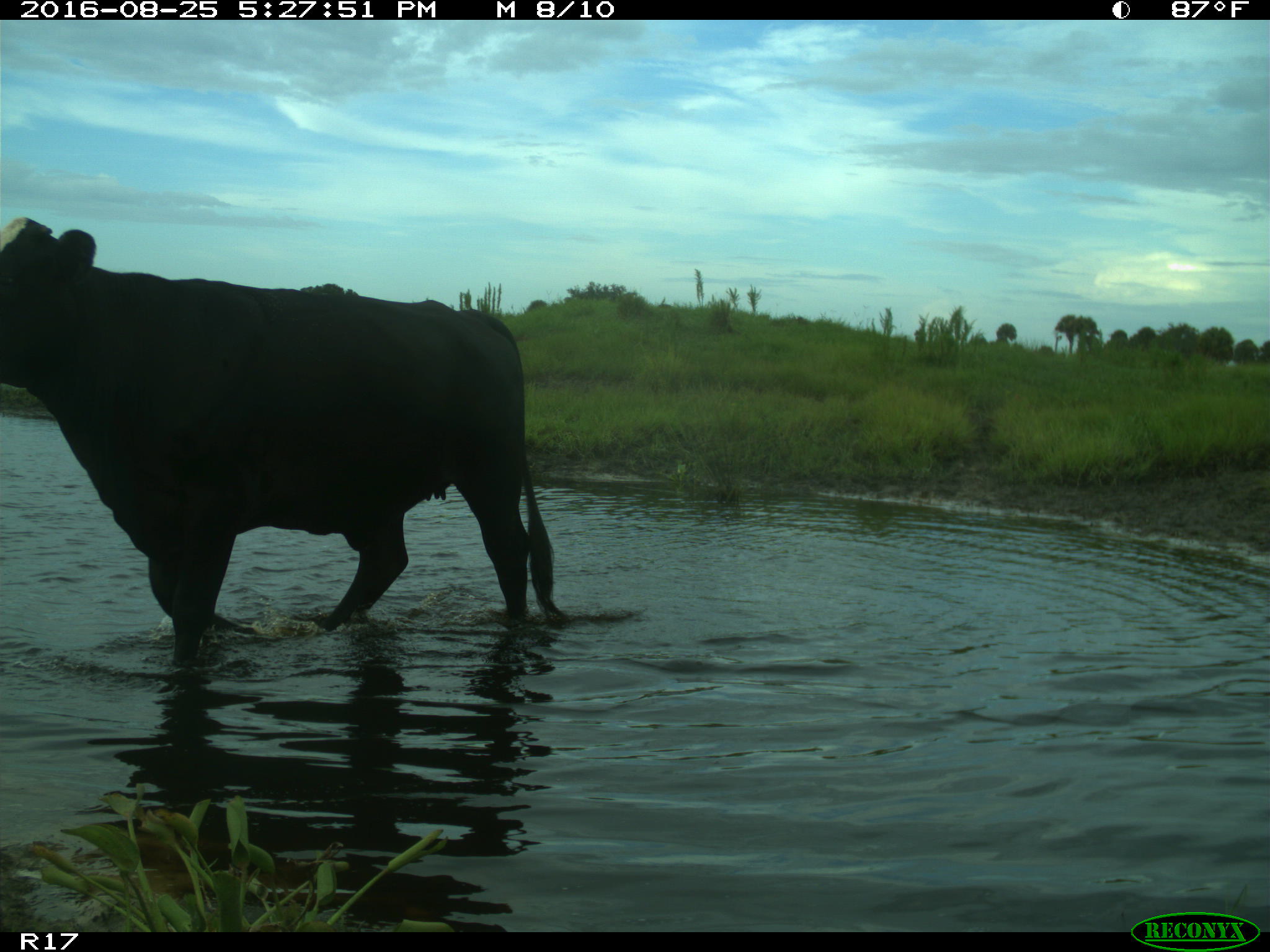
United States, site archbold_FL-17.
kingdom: Animalia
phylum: Chordata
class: Mammalia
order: Artiodactyla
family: Bovidae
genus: Bos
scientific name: Bos taurus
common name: domestic cow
Bos taurus (domestic cow).